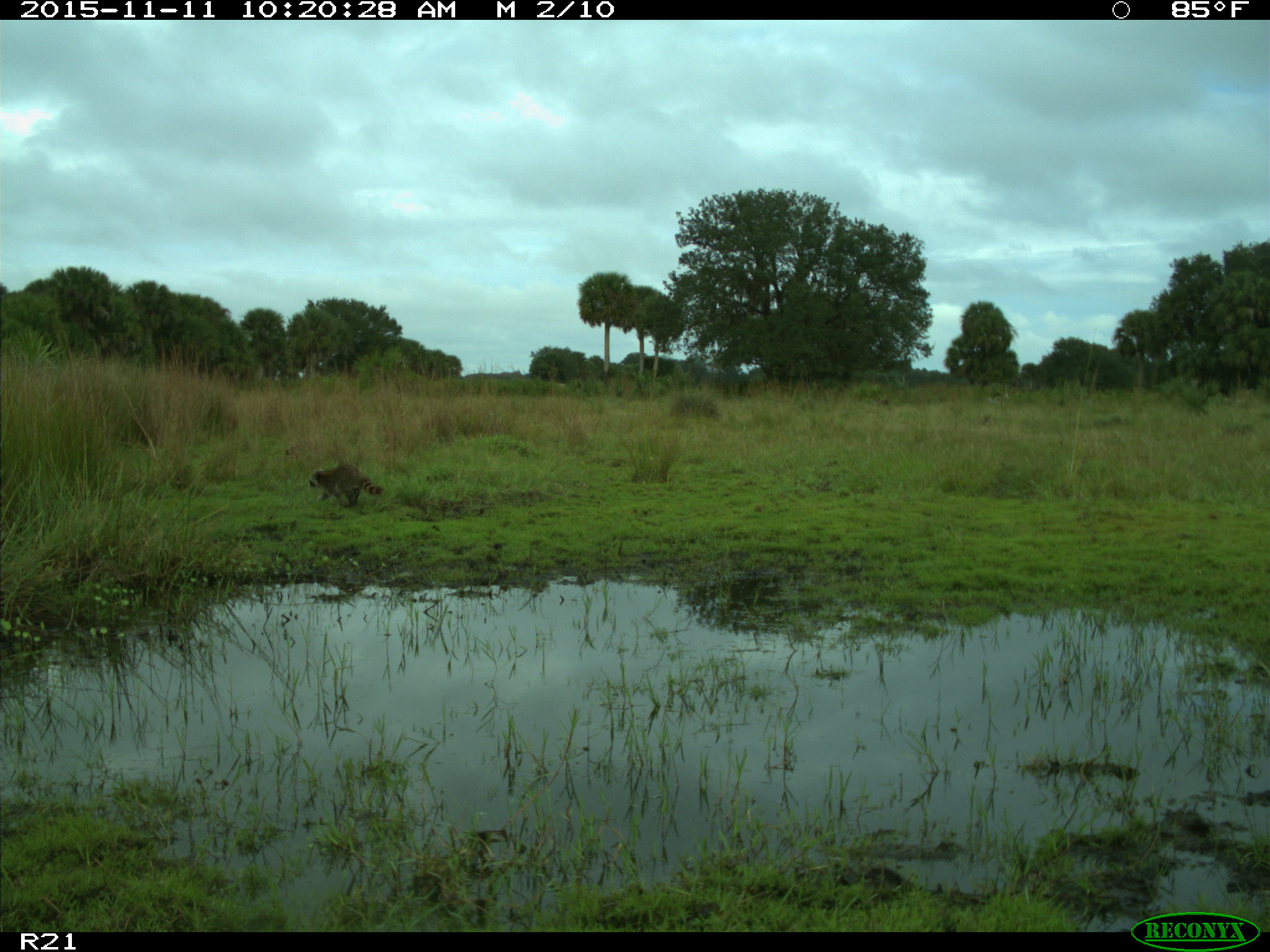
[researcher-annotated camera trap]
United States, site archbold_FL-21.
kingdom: Animalia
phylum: Chordata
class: Mammalia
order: Carnivora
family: Procyonidae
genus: Procyon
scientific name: Procyon lotor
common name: common raccoon